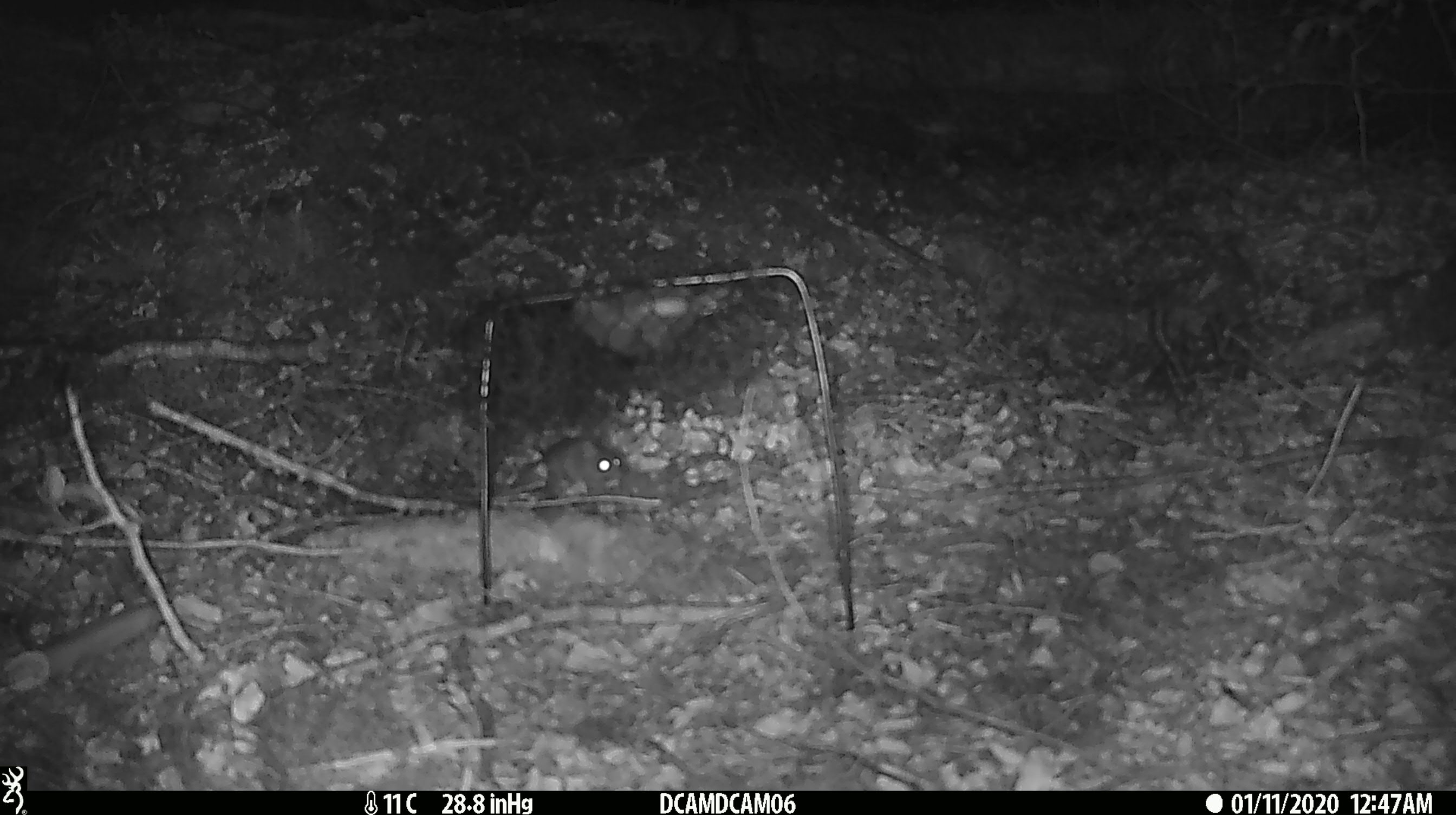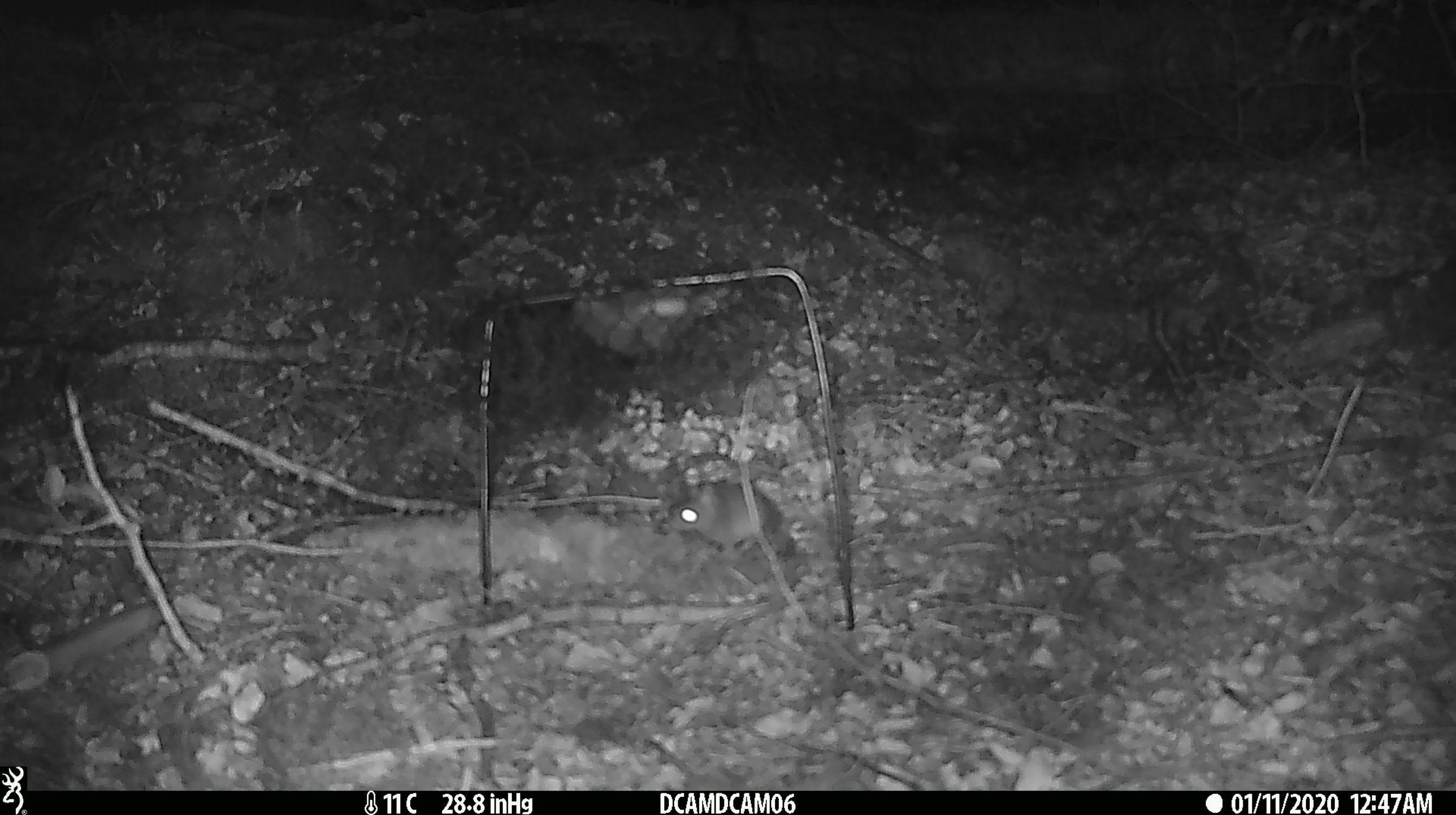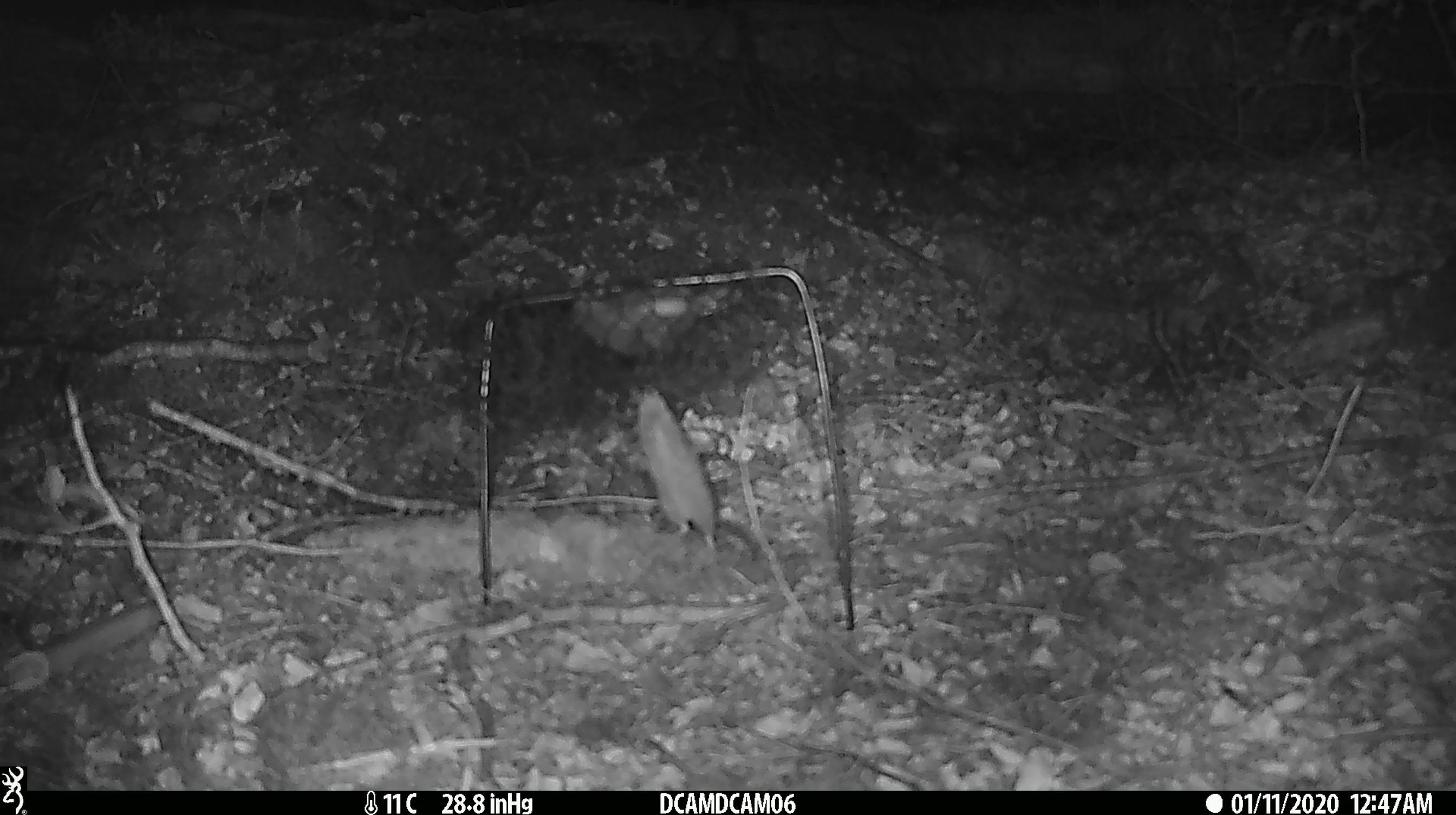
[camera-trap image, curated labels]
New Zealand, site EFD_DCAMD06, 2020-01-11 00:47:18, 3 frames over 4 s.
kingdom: Animalia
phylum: Chordata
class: Mammalia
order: Rodentia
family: Muridae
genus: Mus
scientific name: Mus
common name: mouse